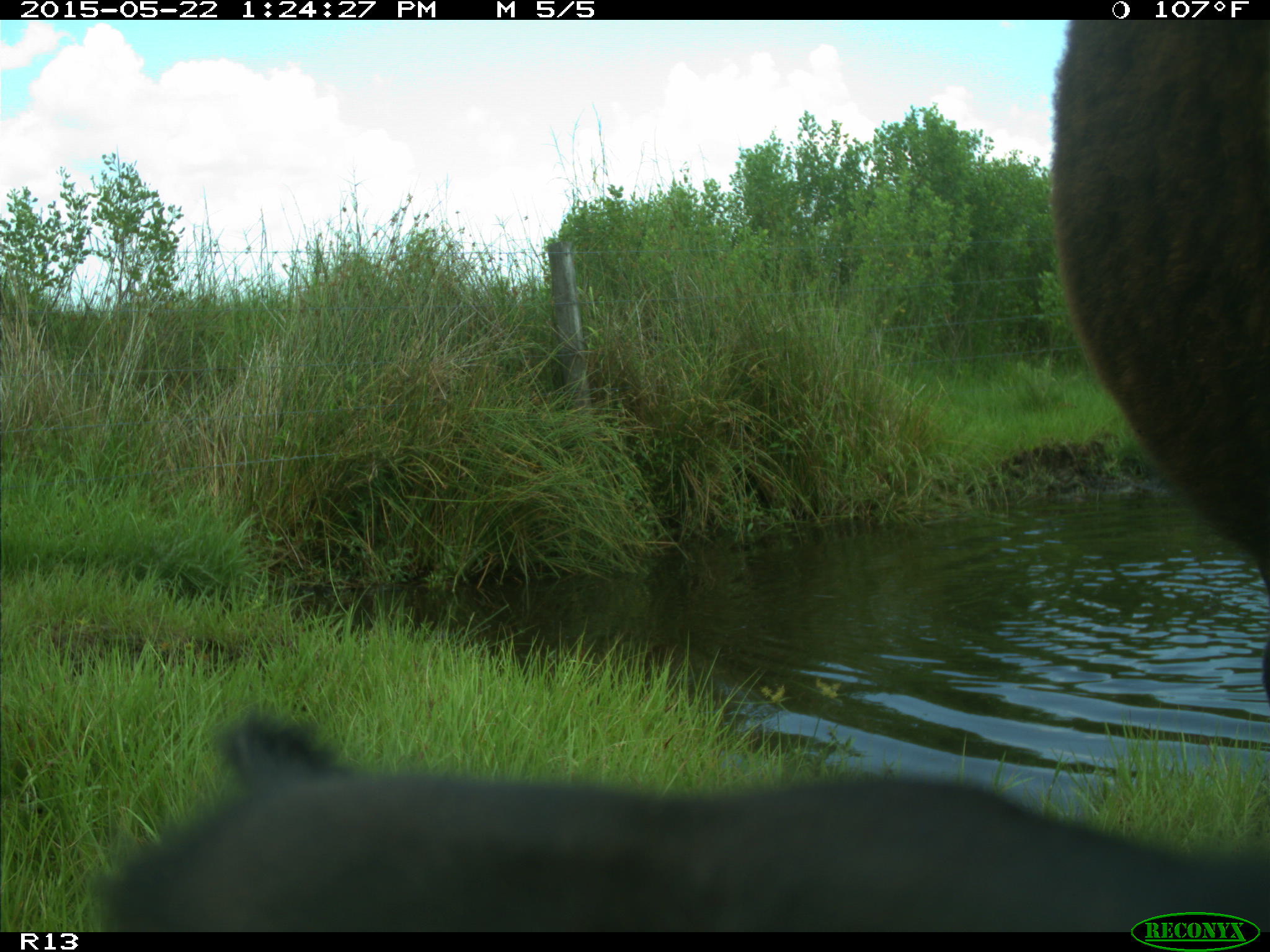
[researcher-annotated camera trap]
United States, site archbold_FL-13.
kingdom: Animalia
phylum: Chordata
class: Mammalia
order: Artiodactyla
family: Bovidae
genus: Bos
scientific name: Bos taurus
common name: domestic cow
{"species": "Bos taurus (domestic cow)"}